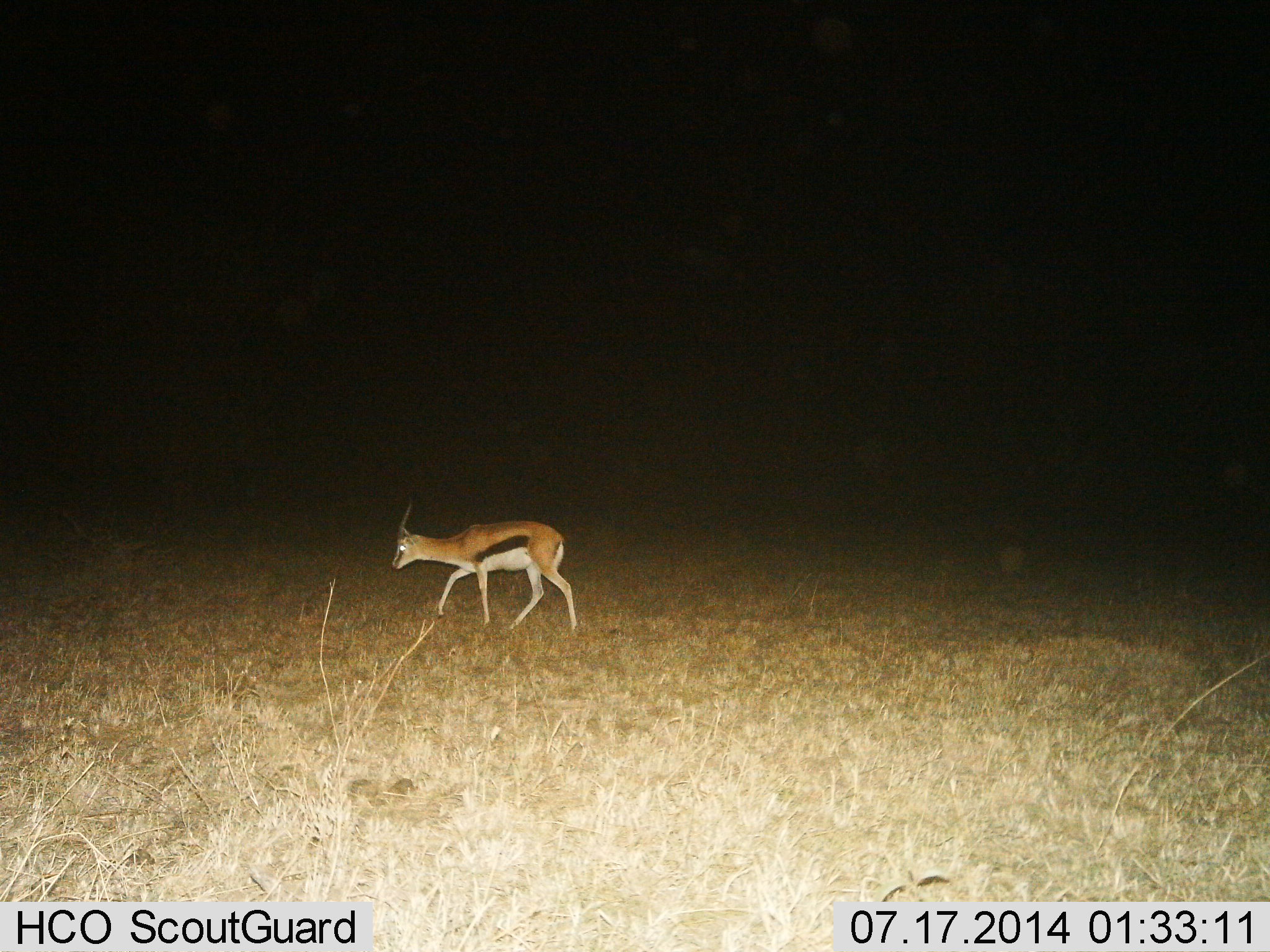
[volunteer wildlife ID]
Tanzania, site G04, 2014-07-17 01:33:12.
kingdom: Animalia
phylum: Chordata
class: Mammalia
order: Artiodactyla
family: Bovidae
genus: Eudorcas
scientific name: Eudorcas thomsonii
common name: thomson's gazelle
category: gazellethomsons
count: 1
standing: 10%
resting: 0%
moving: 90%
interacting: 0%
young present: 0%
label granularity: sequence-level